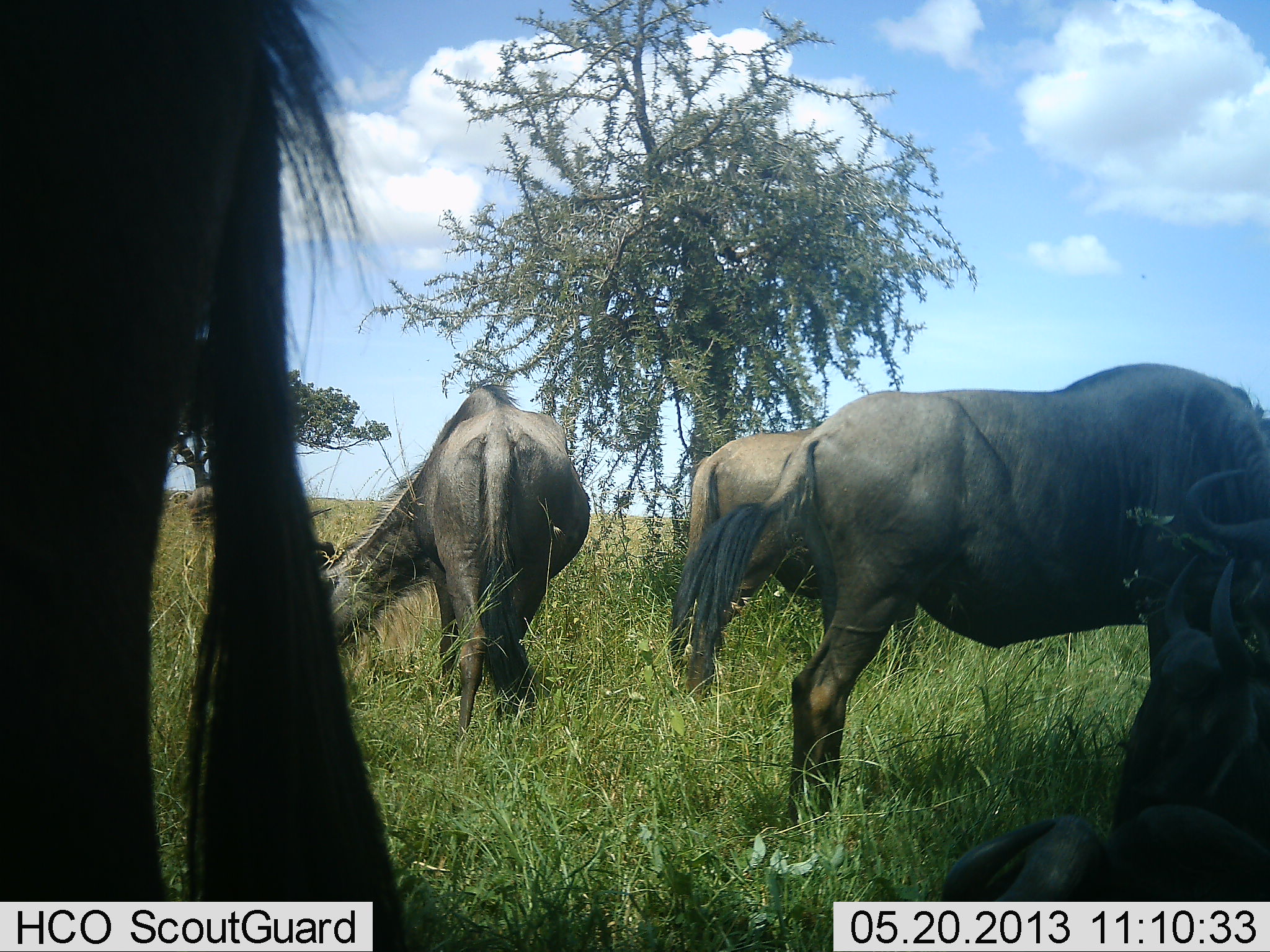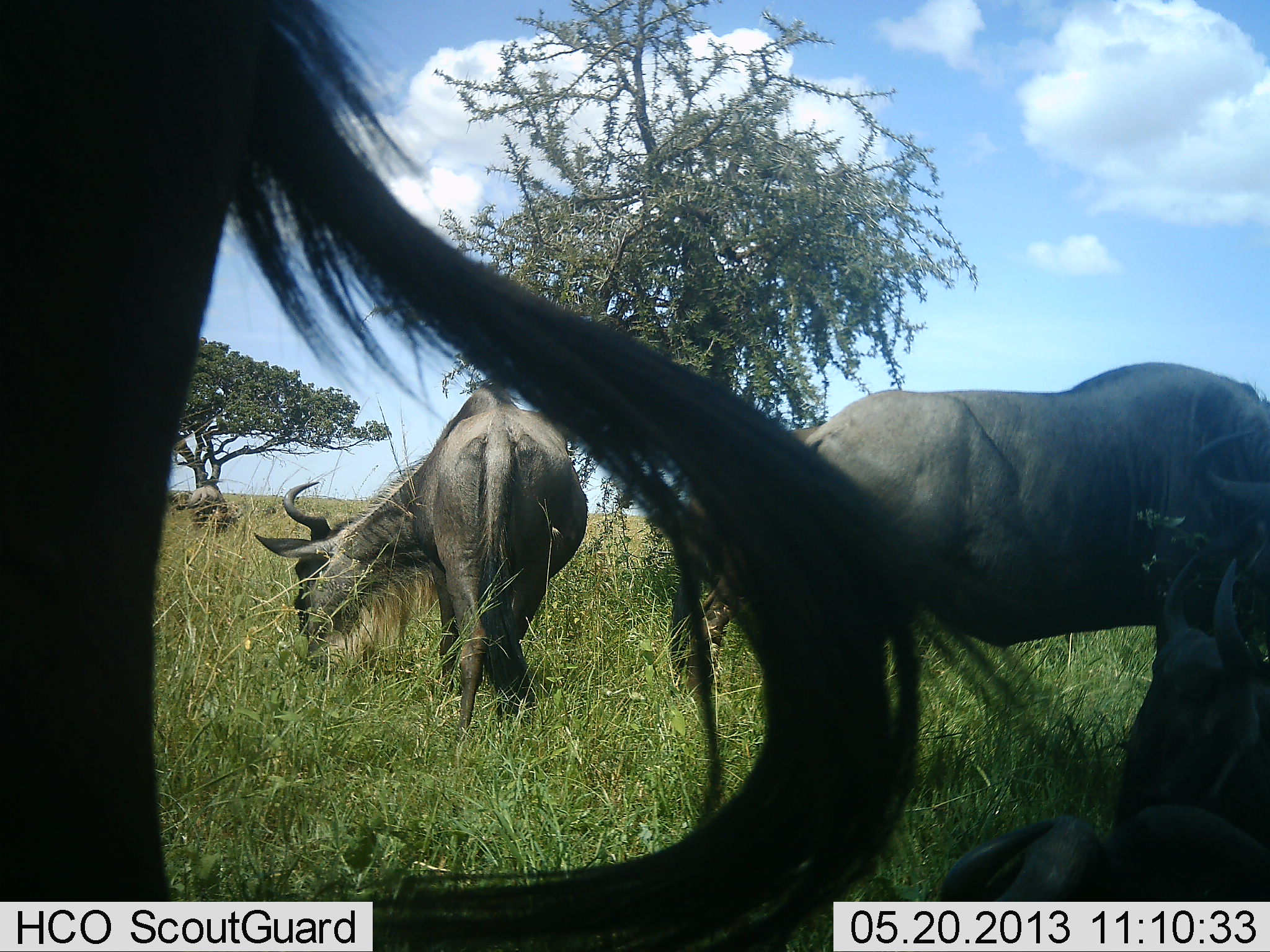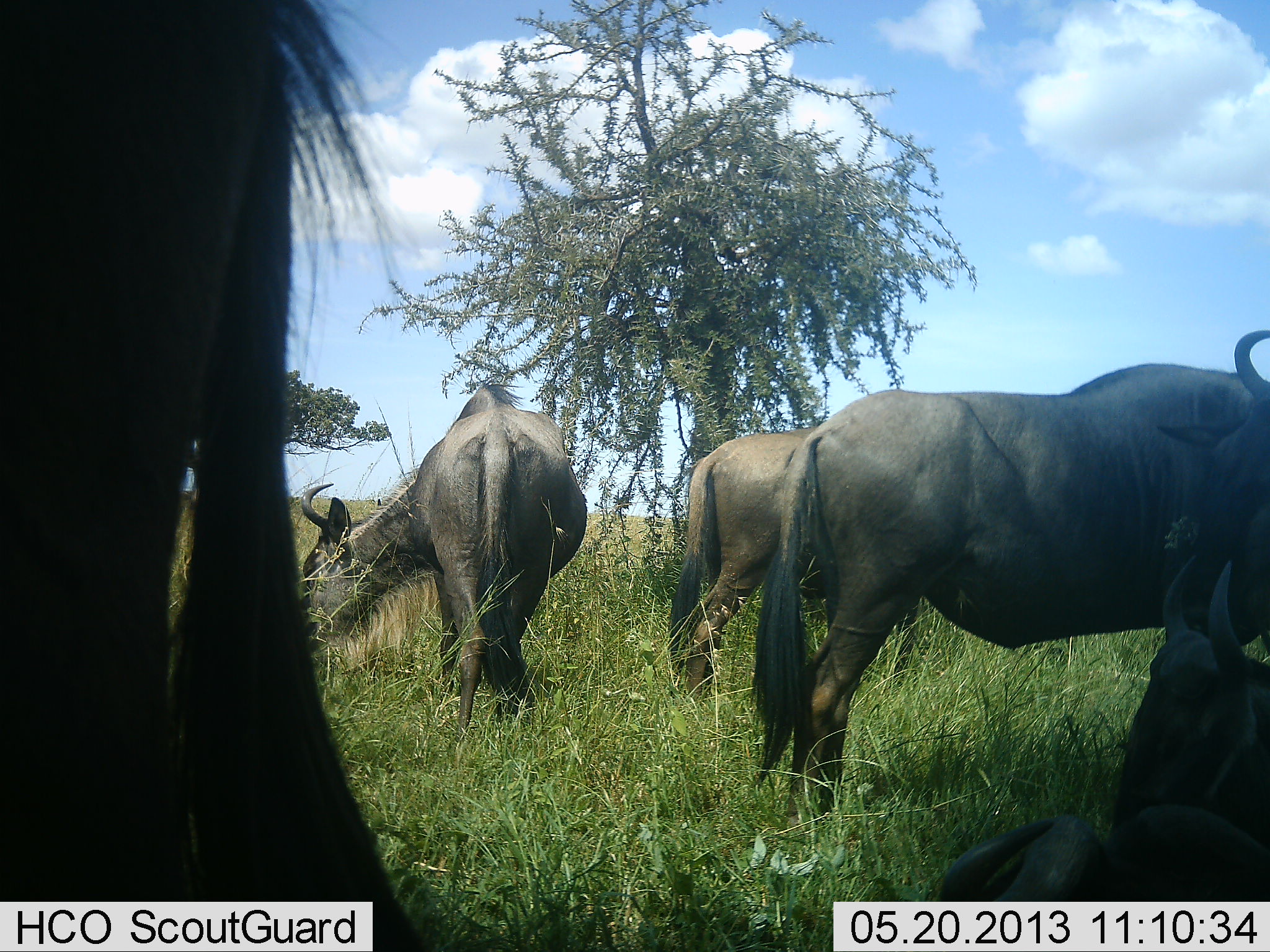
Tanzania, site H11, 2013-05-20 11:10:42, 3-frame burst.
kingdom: Animalia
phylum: Chordata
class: Mammalia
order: Artiodactyla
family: Bovidae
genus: Connochaetes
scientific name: Connochaetes taurinus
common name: blue wildebeest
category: wildebeest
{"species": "wildebeest (blue wildebeest) (Connochaetes taurinus)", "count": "5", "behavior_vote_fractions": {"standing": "60%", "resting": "40%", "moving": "5%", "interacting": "0%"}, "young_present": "0%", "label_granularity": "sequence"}